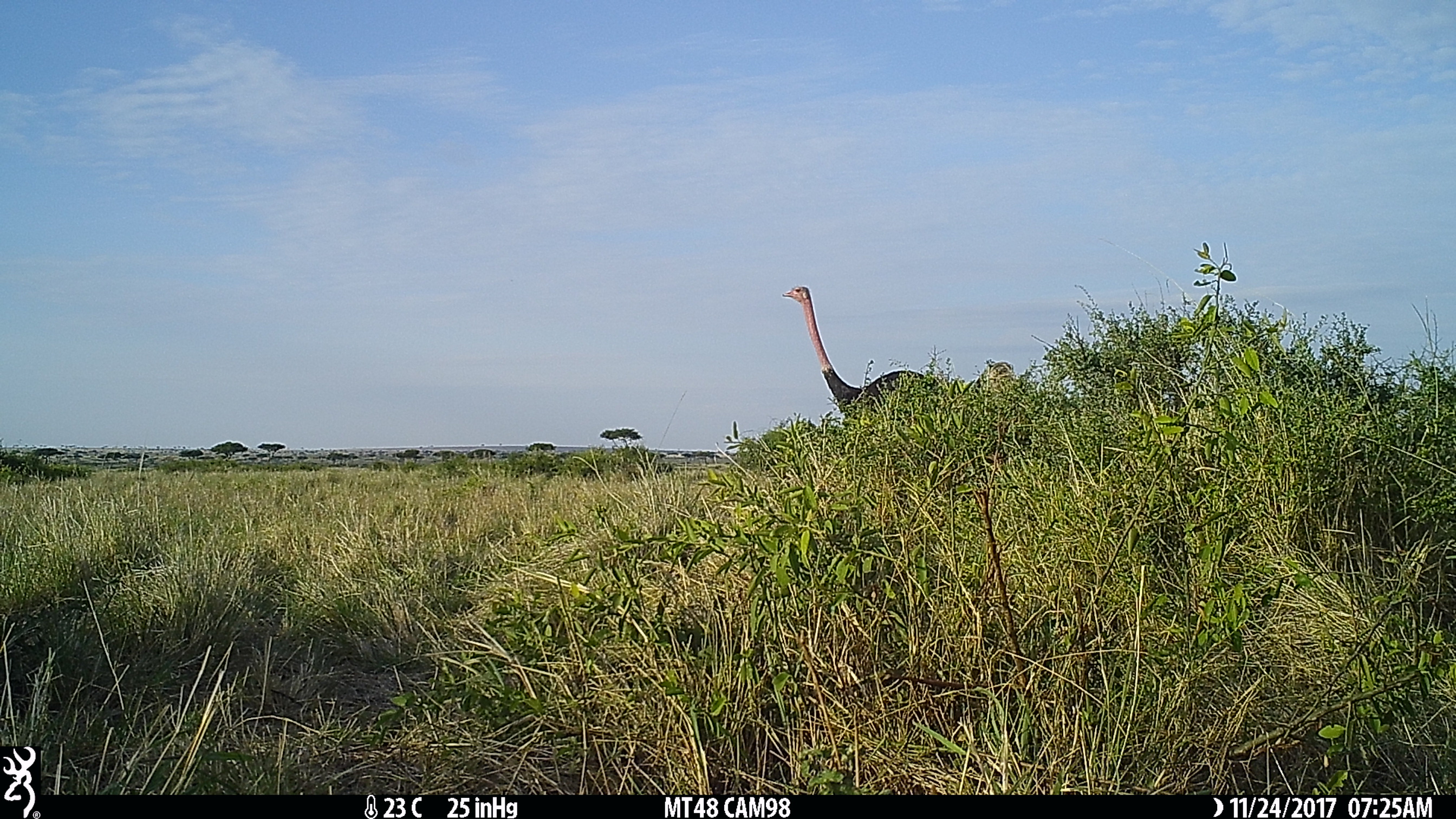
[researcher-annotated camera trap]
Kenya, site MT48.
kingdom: Animalia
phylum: Chordata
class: Aves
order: Struthioniformes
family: Struthionidae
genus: Struthio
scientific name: Struthio camelus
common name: ostrich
Ostrich (Struthio camelus).